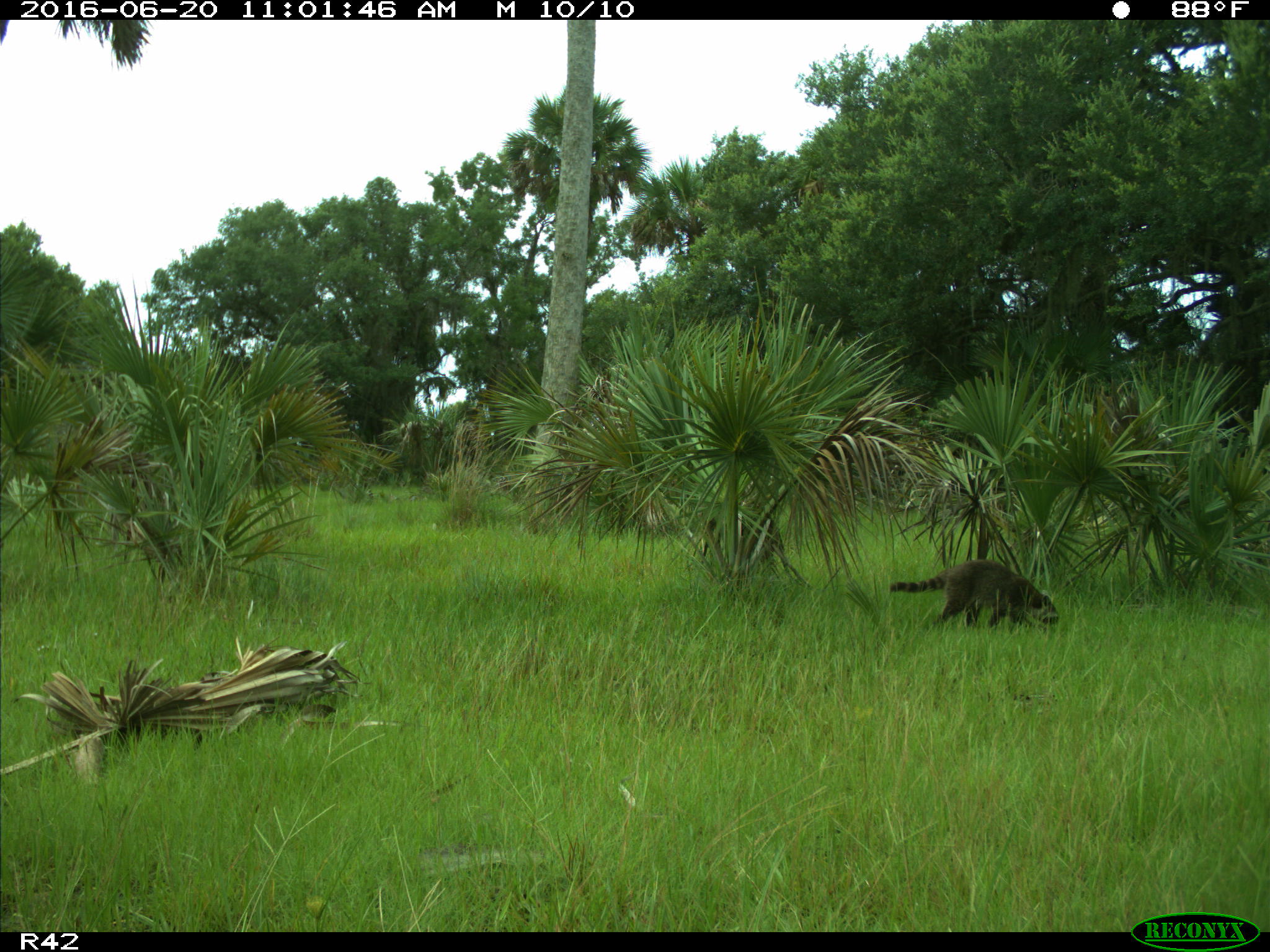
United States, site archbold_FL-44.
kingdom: Animalia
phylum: Chordata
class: Mammalia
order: Carnivora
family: Procyonidae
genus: Procyon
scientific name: Procyon lotor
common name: common raccoon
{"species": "Procyon lotor (common raccoon)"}